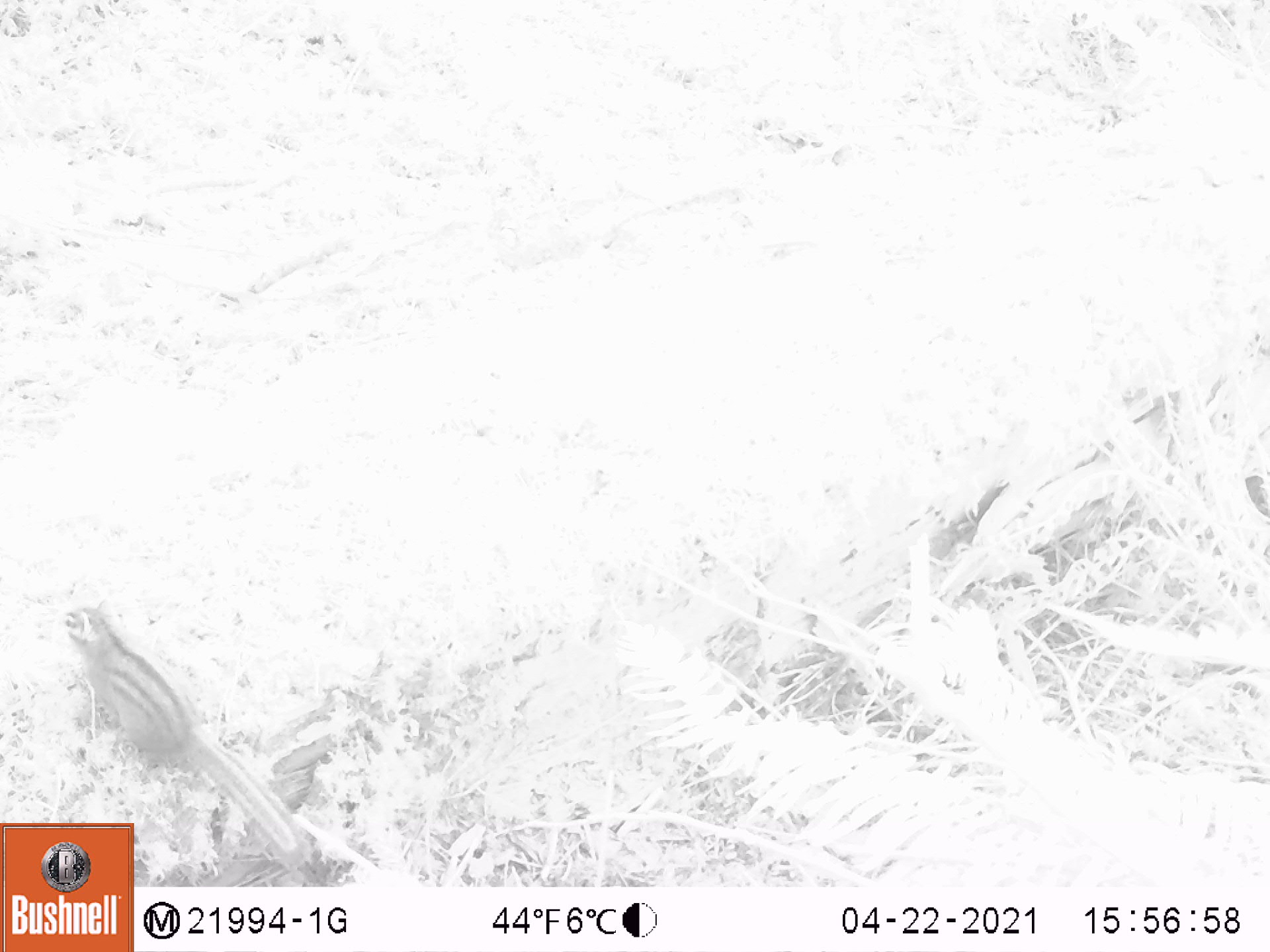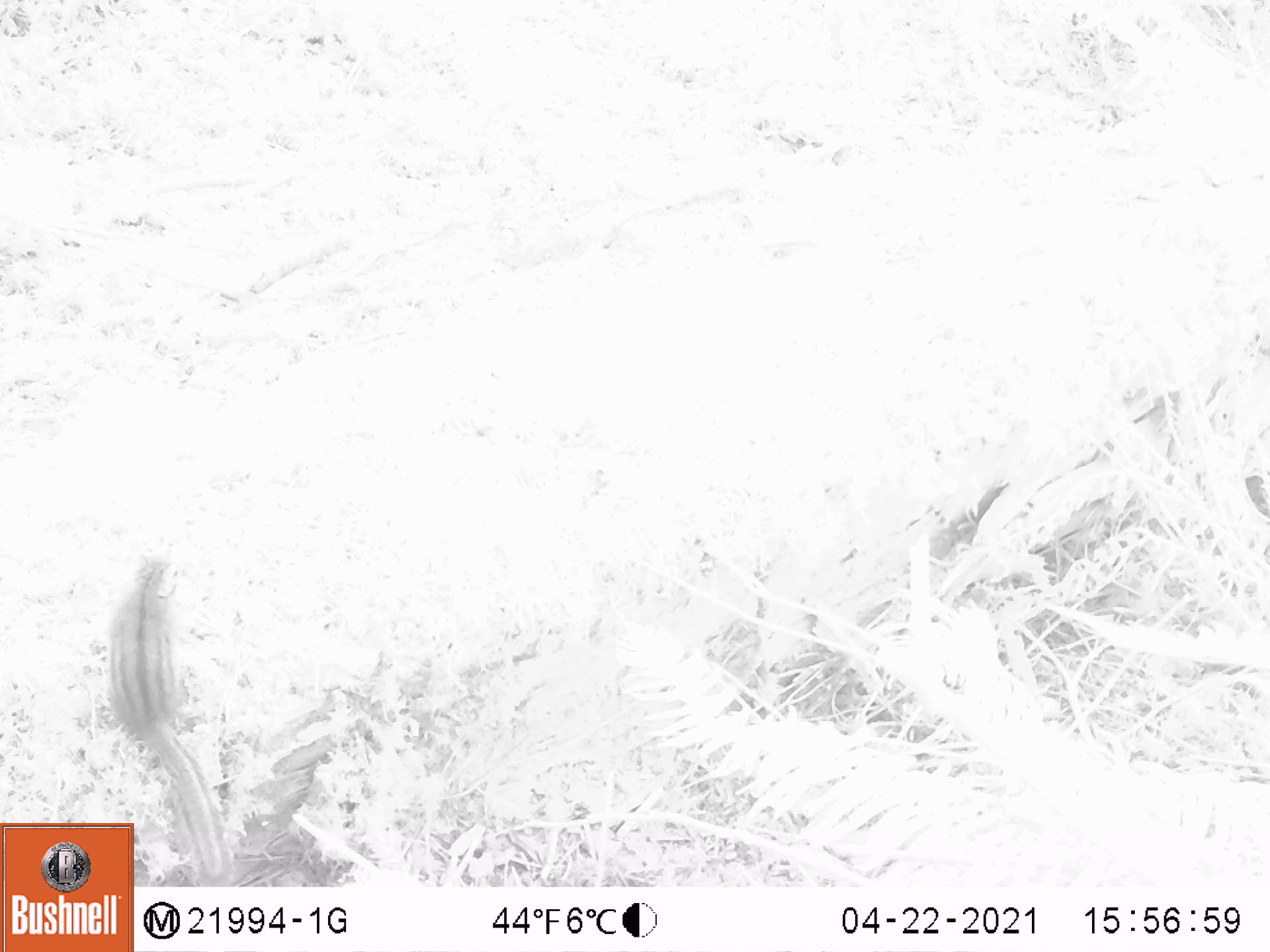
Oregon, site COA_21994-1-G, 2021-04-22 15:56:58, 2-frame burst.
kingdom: Animalia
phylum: Chordata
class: Mammalia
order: Rodentia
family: Sciuridae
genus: Neotamias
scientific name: Neotamias townsendii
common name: townsend's chipmunk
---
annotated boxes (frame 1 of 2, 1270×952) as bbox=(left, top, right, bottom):
townsend's chipmunk: bbox=(52, 604, 282, 811)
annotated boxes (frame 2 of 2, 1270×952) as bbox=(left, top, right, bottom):
townsend's chipmunk: bbox=(107, 551, 194, 820)